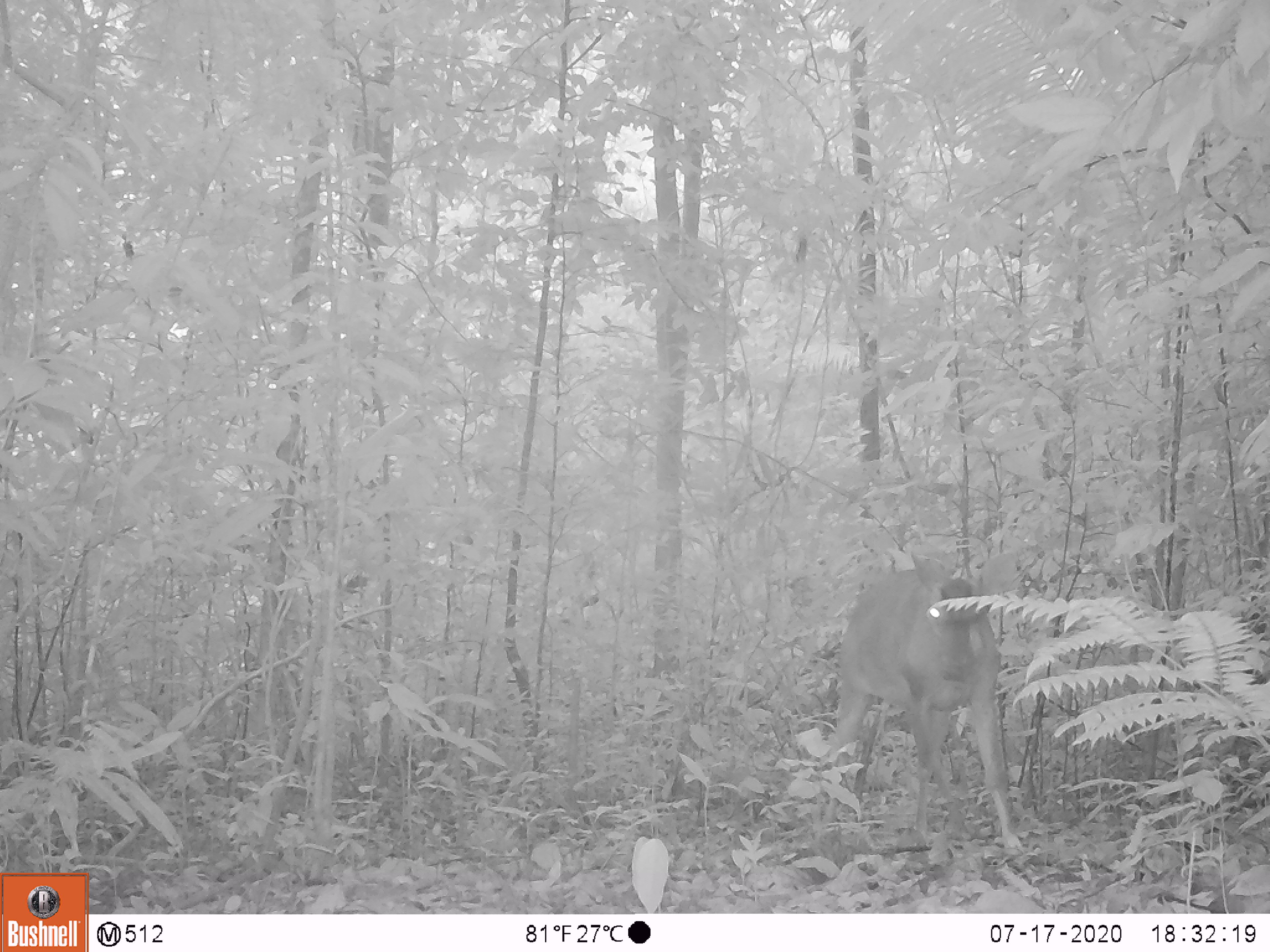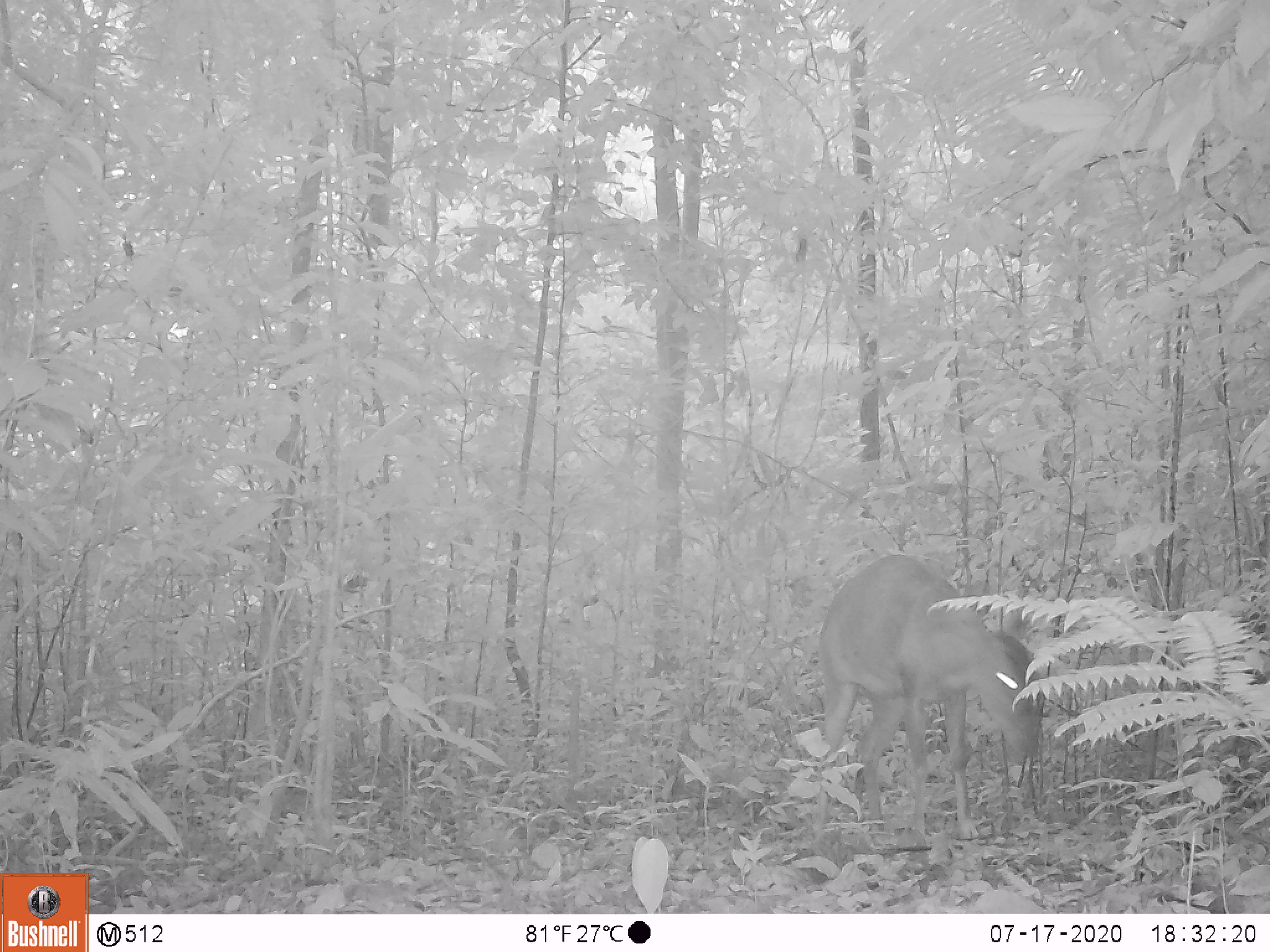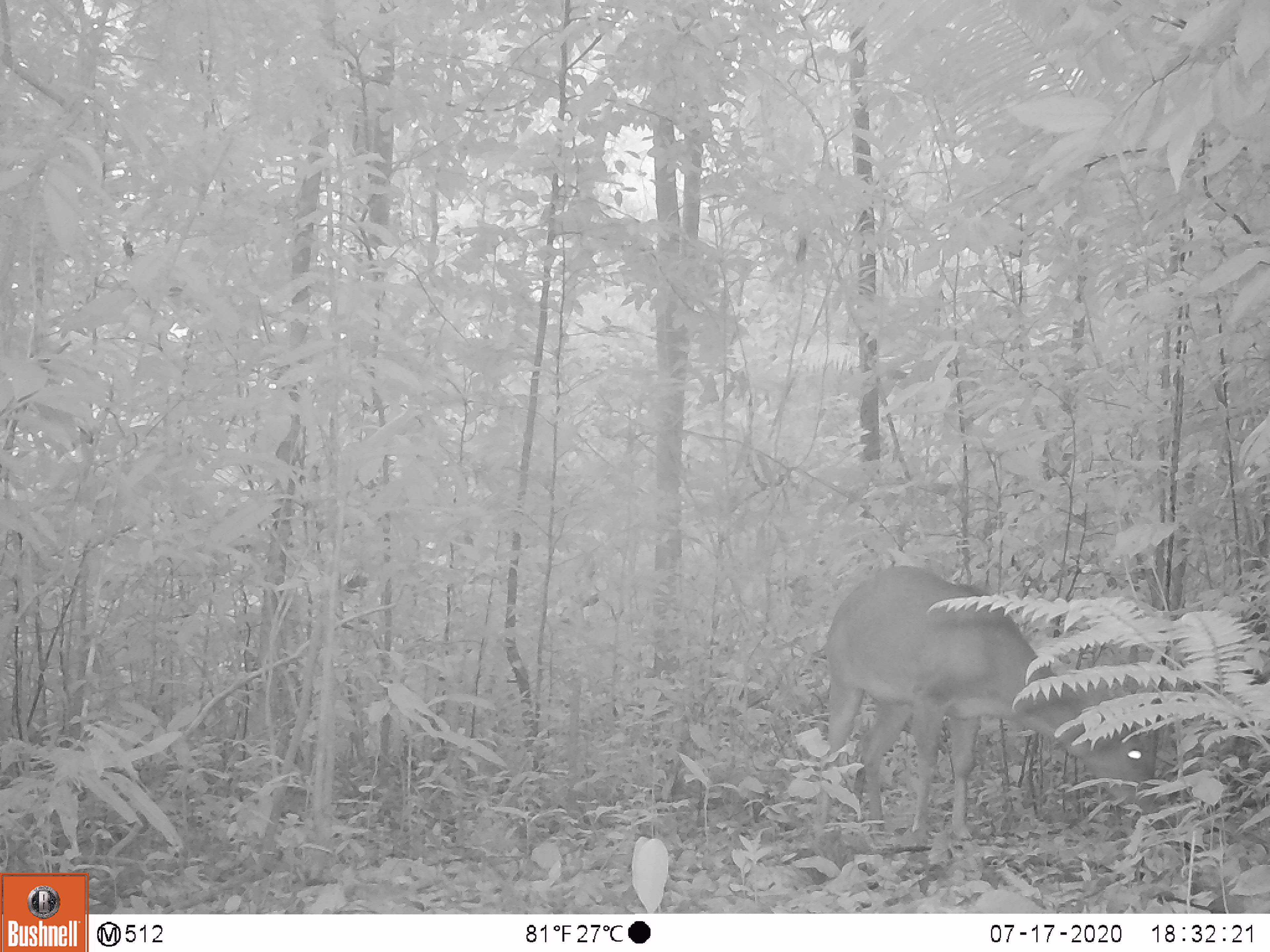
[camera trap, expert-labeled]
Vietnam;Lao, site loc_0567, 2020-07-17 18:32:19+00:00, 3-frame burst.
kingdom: Animalia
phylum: Chordata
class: Mammalia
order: Artiodactyla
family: Cervidae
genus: Muntiacus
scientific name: Muntiacus vuquangensis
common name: large-antlered muntjac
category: large antlered muntjac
Large antlered muntjac (large-antlered muntjac) (Muntiacus vuquangensis). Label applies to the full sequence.